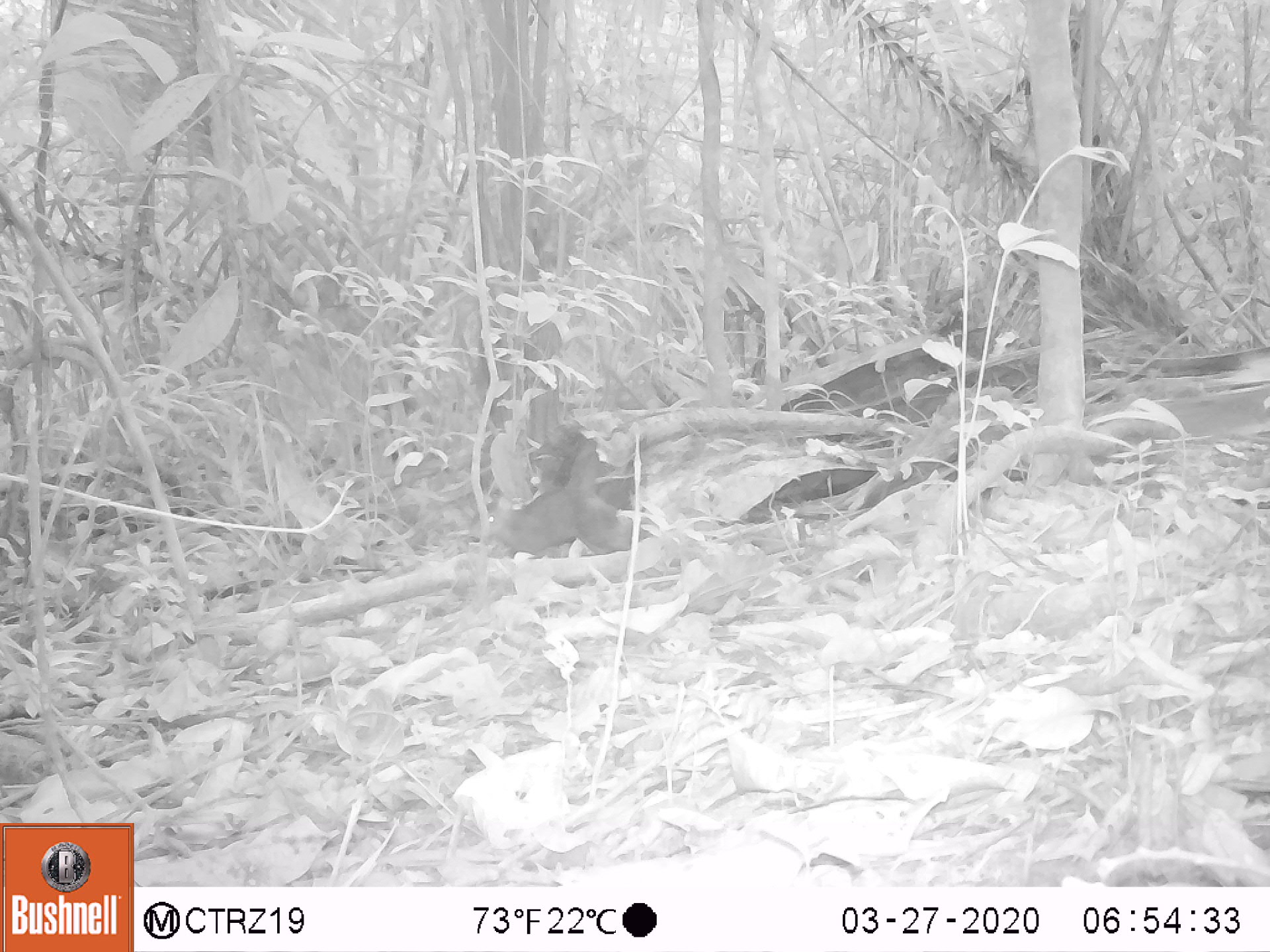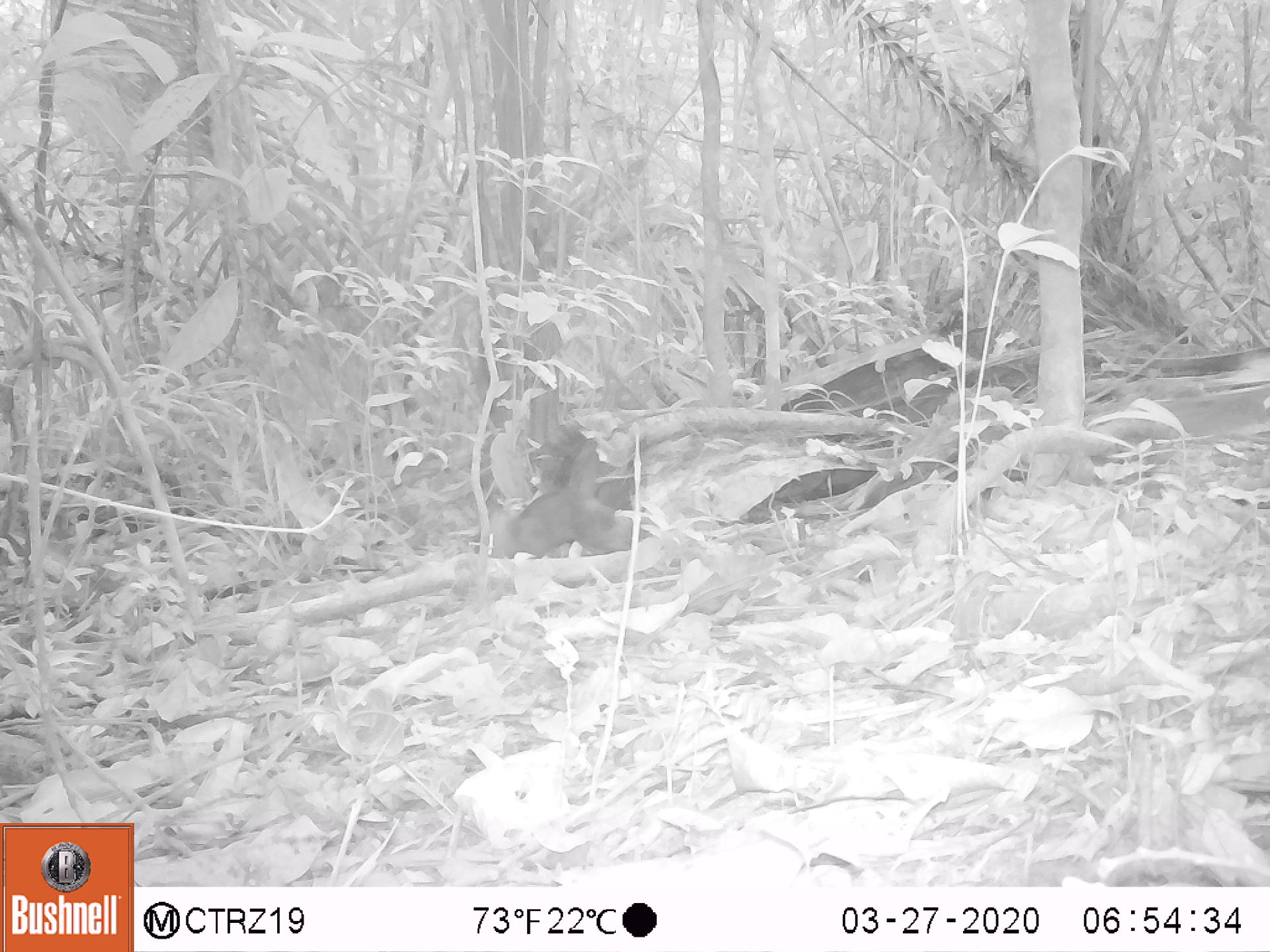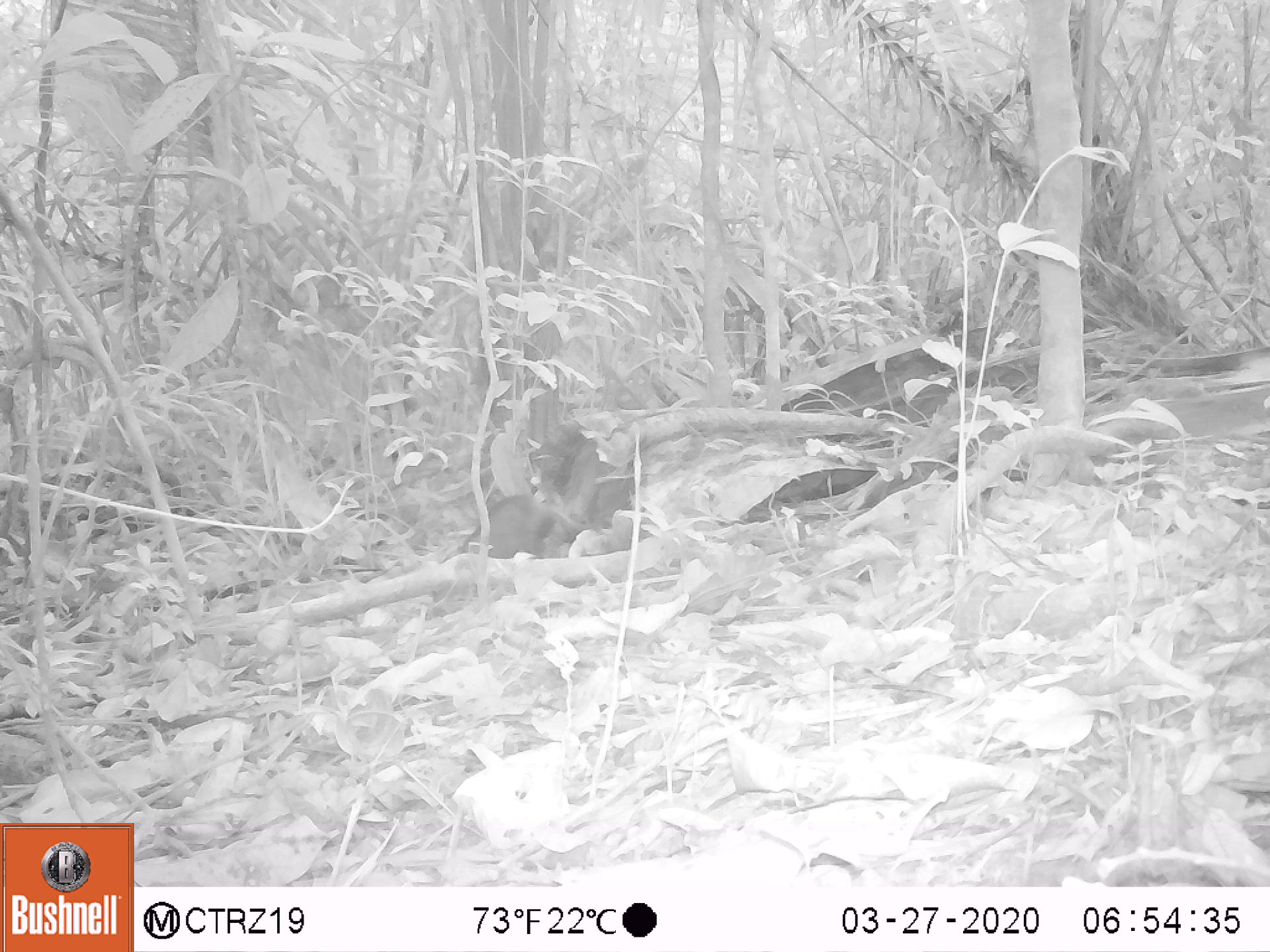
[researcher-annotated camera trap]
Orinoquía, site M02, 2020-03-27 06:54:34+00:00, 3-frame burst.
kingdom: Animalia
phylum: Chordata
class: Mammalia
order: Rodentia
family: Dasyproctidae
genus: Dasyprocta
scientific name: Dasyprocta fuliginosa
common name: black agouti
Black agouti (Dasyprocta fuliginosa).